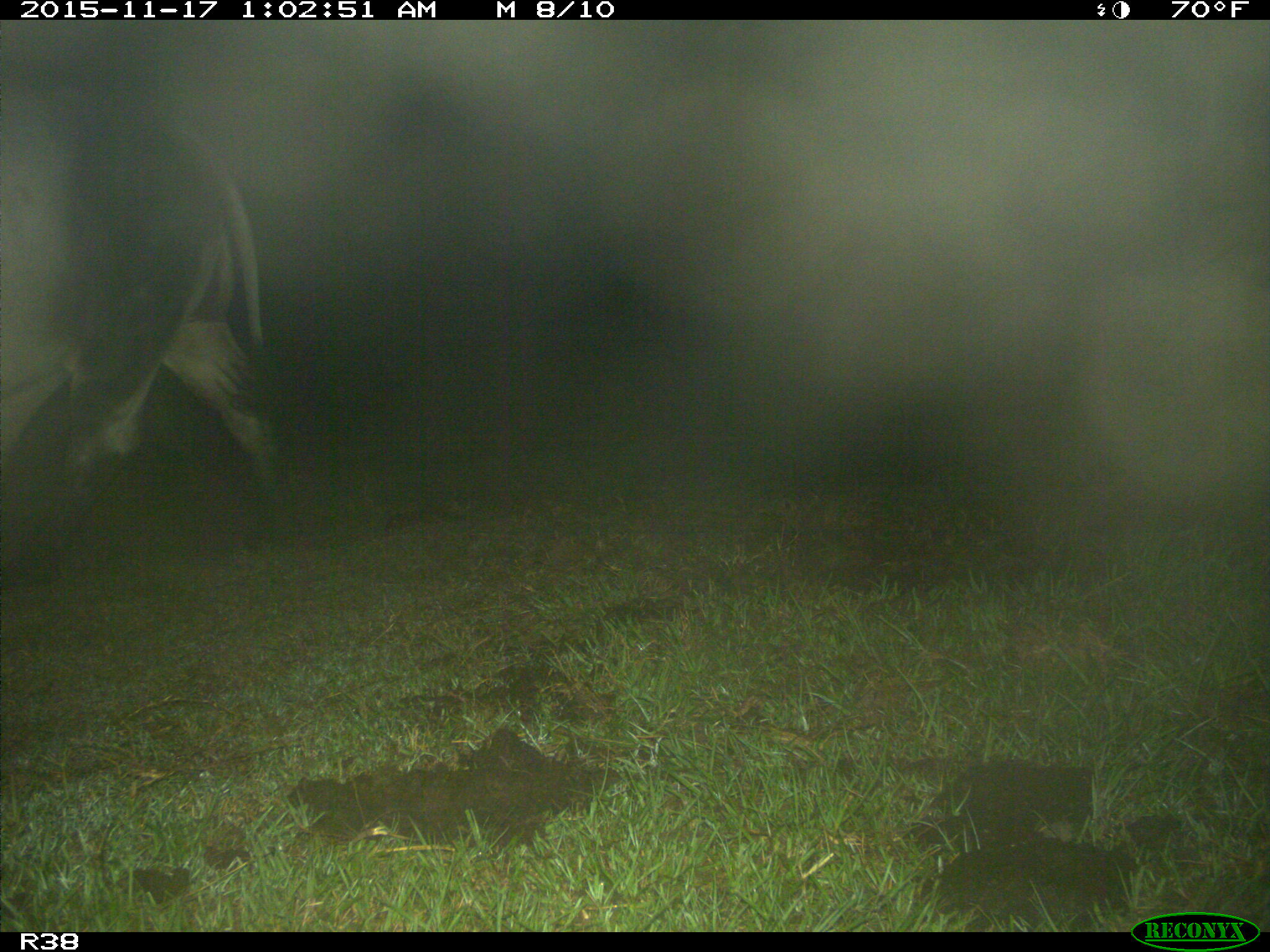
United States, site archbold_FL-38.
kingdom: Animalia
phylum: Chordata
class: Mammalia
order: Artiodactyla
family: Bovidae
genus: Bos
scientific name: Bos taurus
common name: domestic cow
Bos taurus (domestic cow).